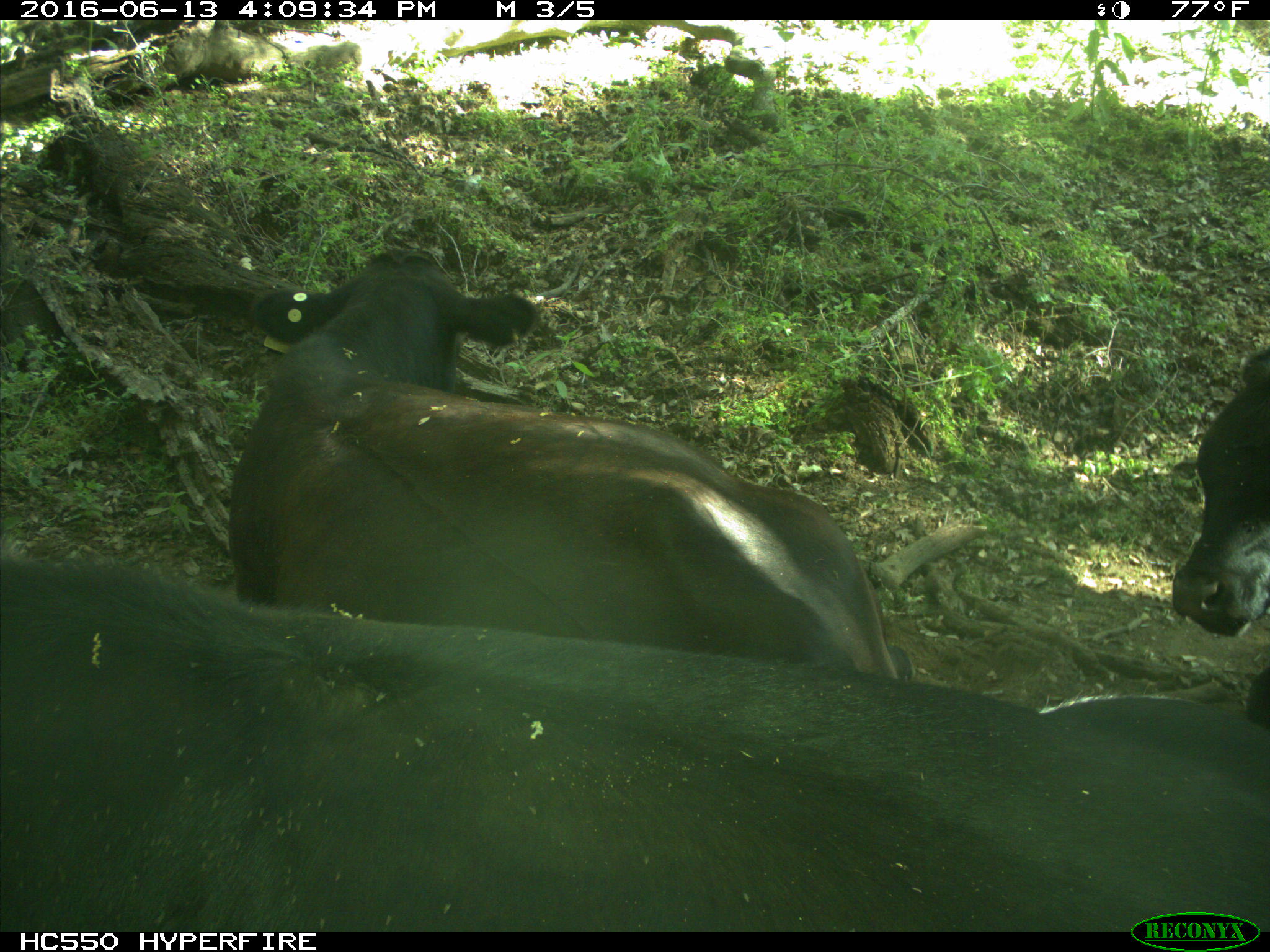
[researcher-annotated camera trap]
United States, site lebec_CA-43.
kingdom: Animalia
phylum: Chordata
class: Mammalia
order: Artiodactyla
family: Bovidae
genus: Bos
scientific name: Bos taurus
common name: domestic cow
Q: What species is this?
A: Bos taurus (domestic cow).